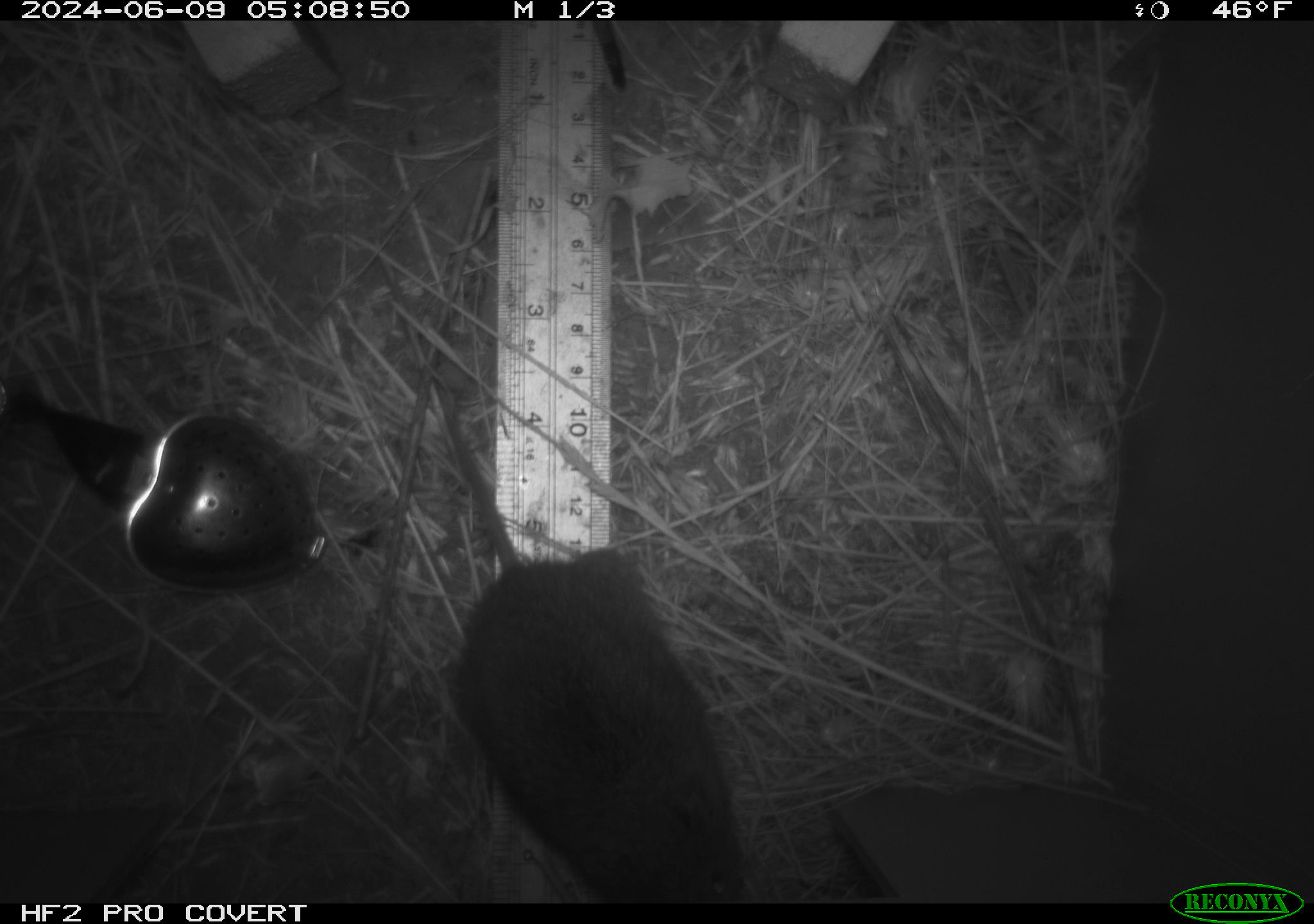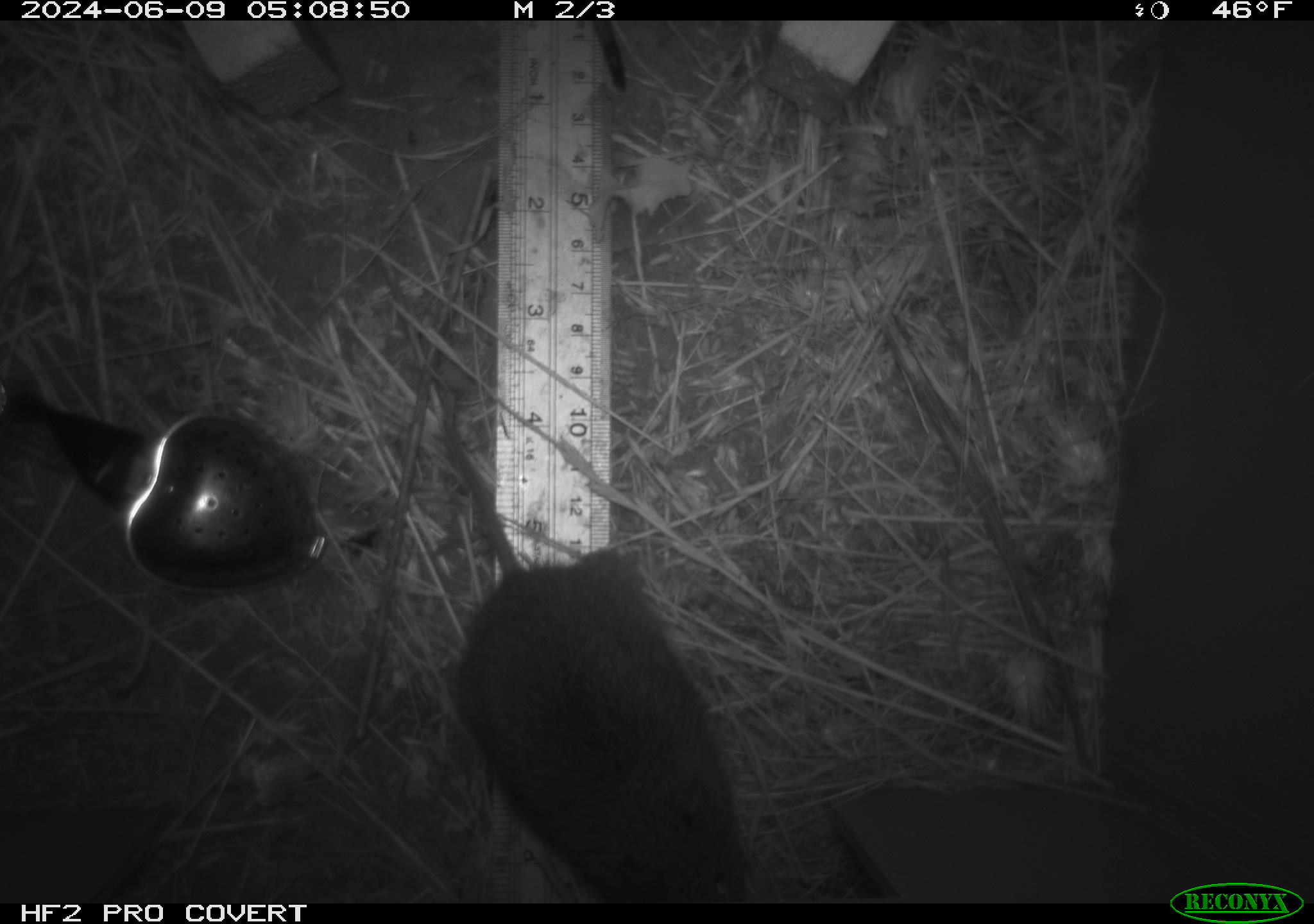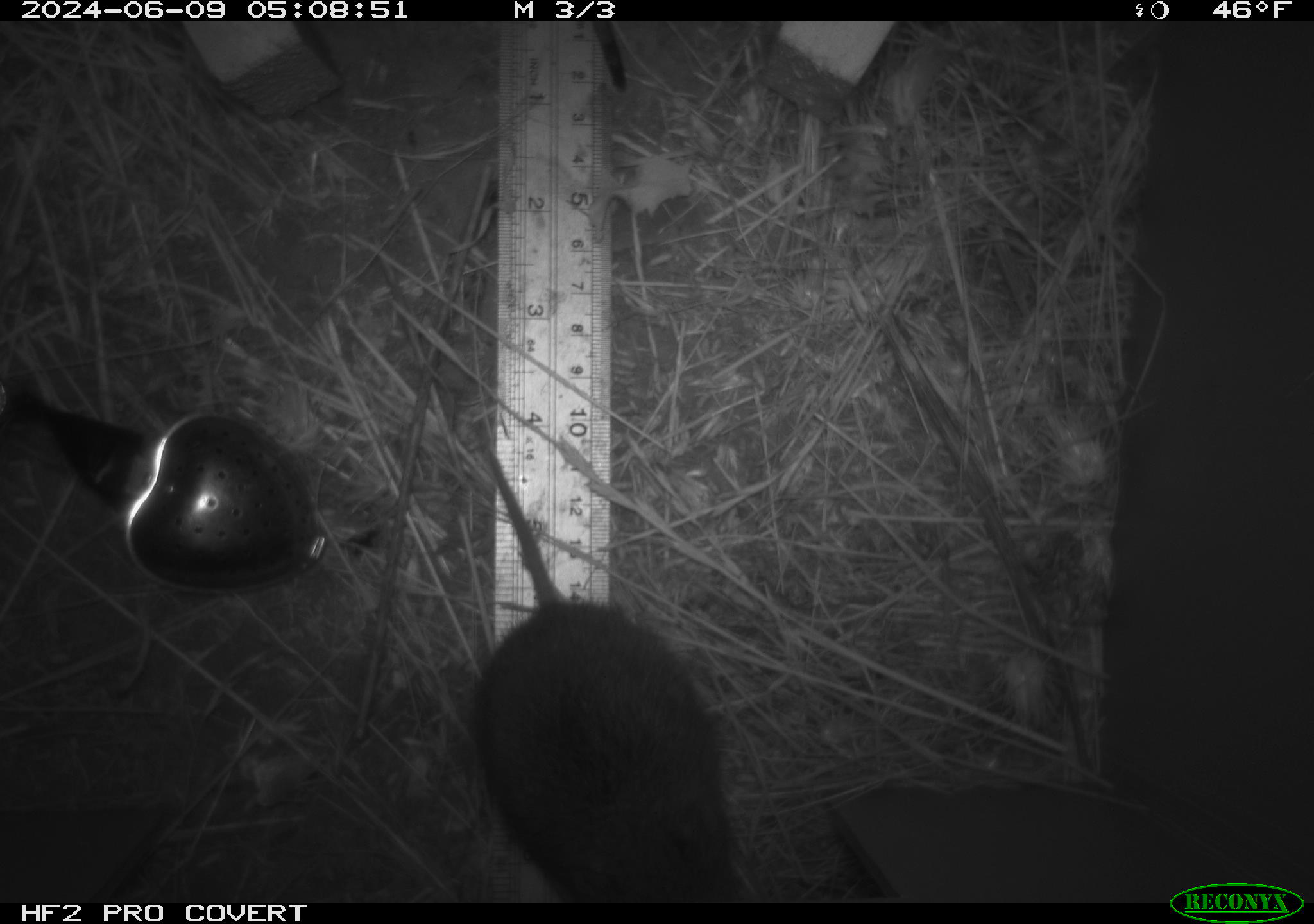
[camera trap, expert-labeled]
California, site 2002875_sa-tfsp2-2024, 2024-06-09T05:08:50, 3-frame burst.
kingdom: Animalia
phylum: Chordata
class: Mammalia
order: Rodentia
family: Cricetidae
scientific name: Arvicolinae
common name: voles, lemmings, and muskrats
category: arvicolinae subfamily